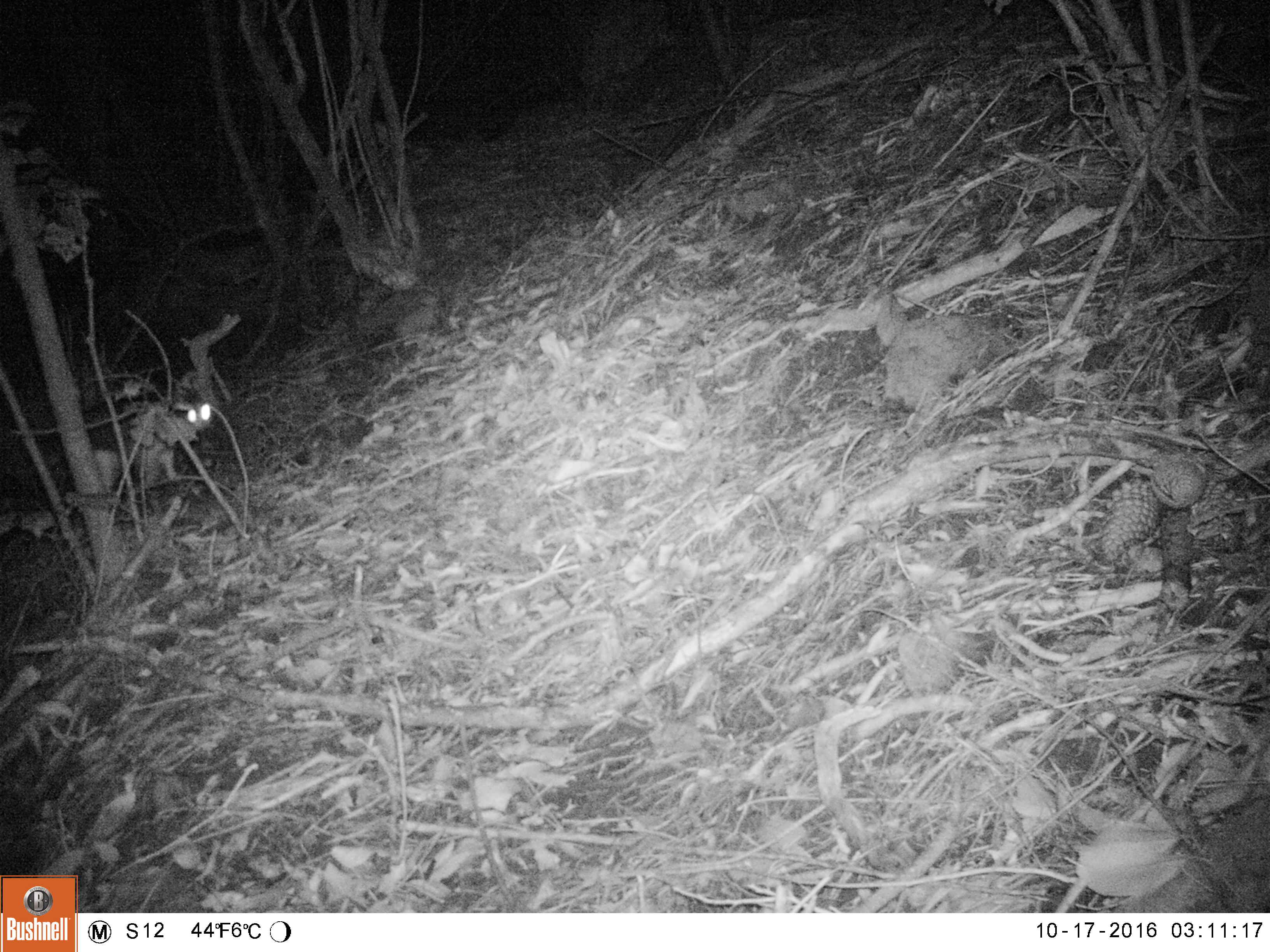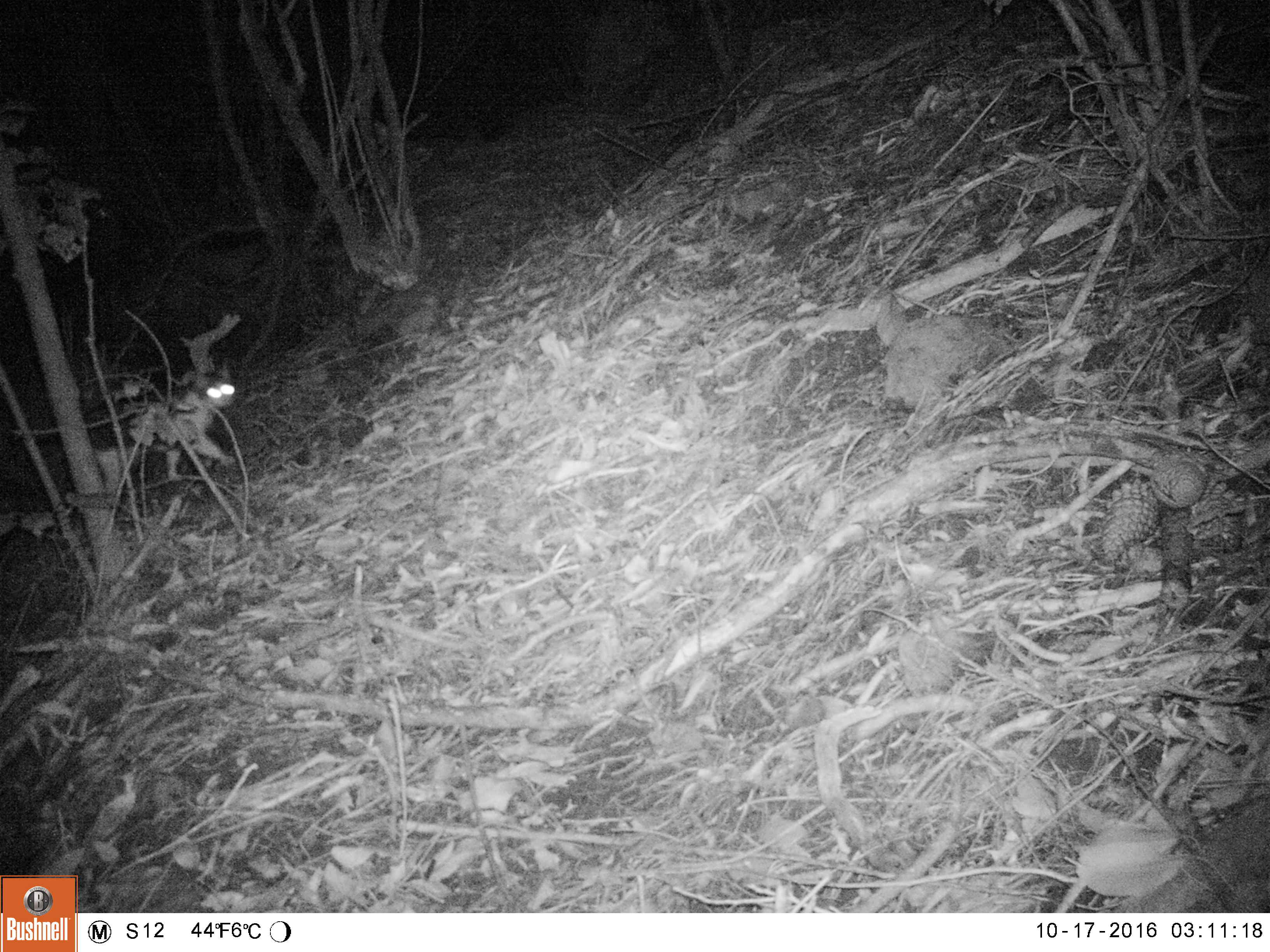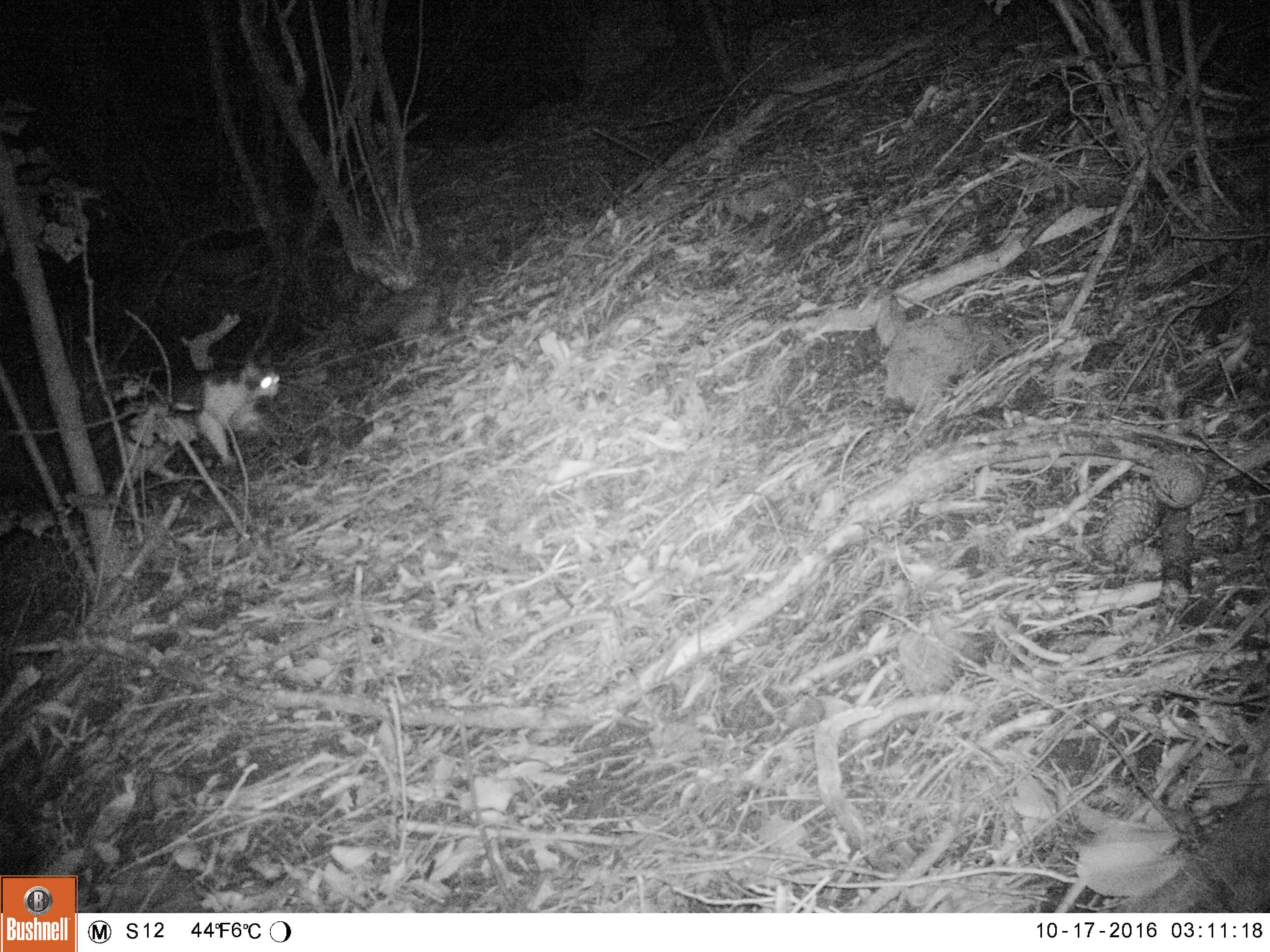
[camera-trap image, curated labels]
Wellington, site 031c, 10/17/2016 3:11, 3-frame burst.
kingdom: Animalia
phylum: Chordata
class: Mammalia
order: Carnivora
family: Felidae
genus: Felis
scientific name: Felis catus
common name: cat